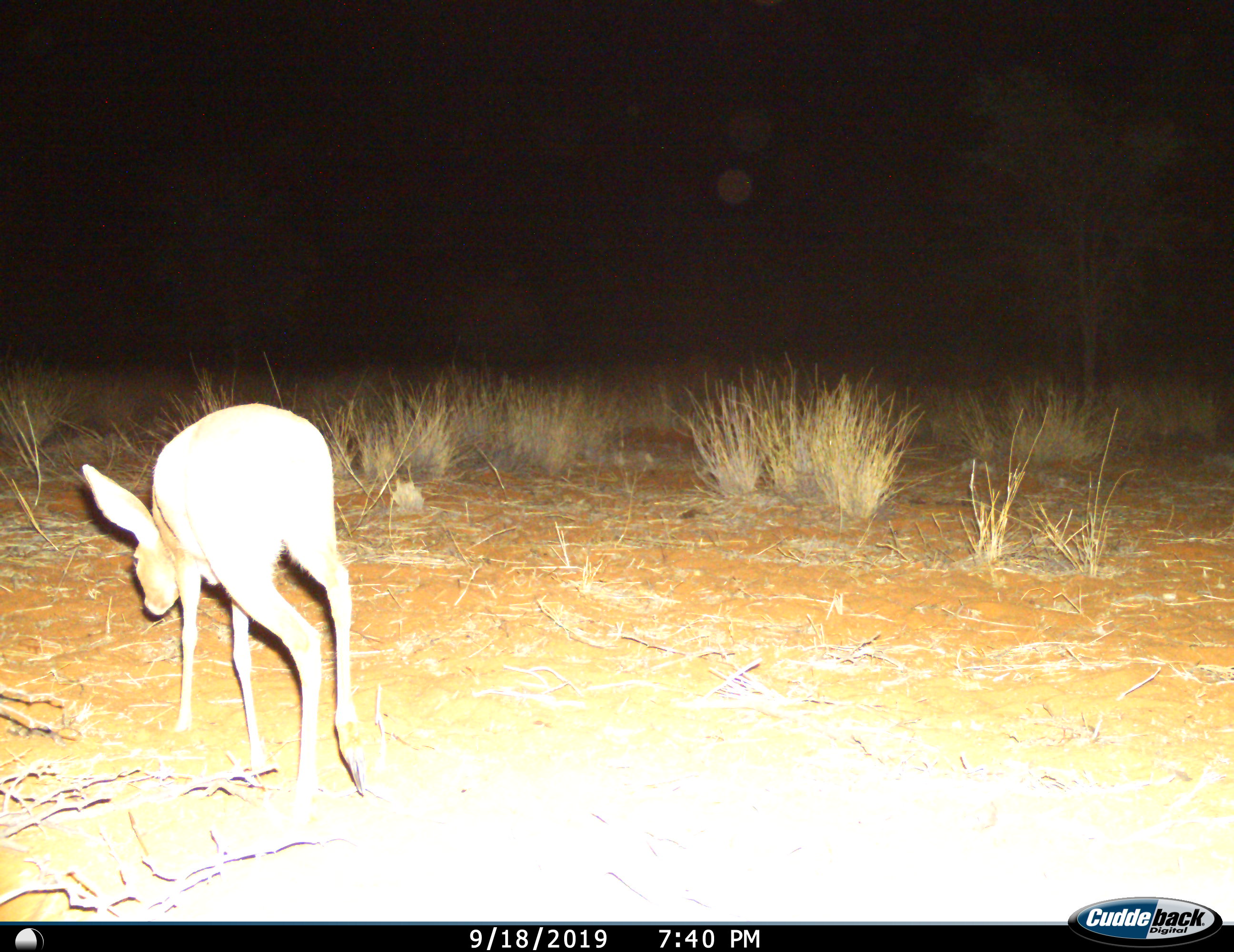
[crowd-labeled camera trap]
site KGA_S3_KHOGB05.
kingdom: Animalia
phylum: Chordata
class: Mammalia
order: Artiodactyla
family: Bovidae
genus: Raphicerus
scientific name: Raphicerus campestris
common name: steenbok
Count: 1.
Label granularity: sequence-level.